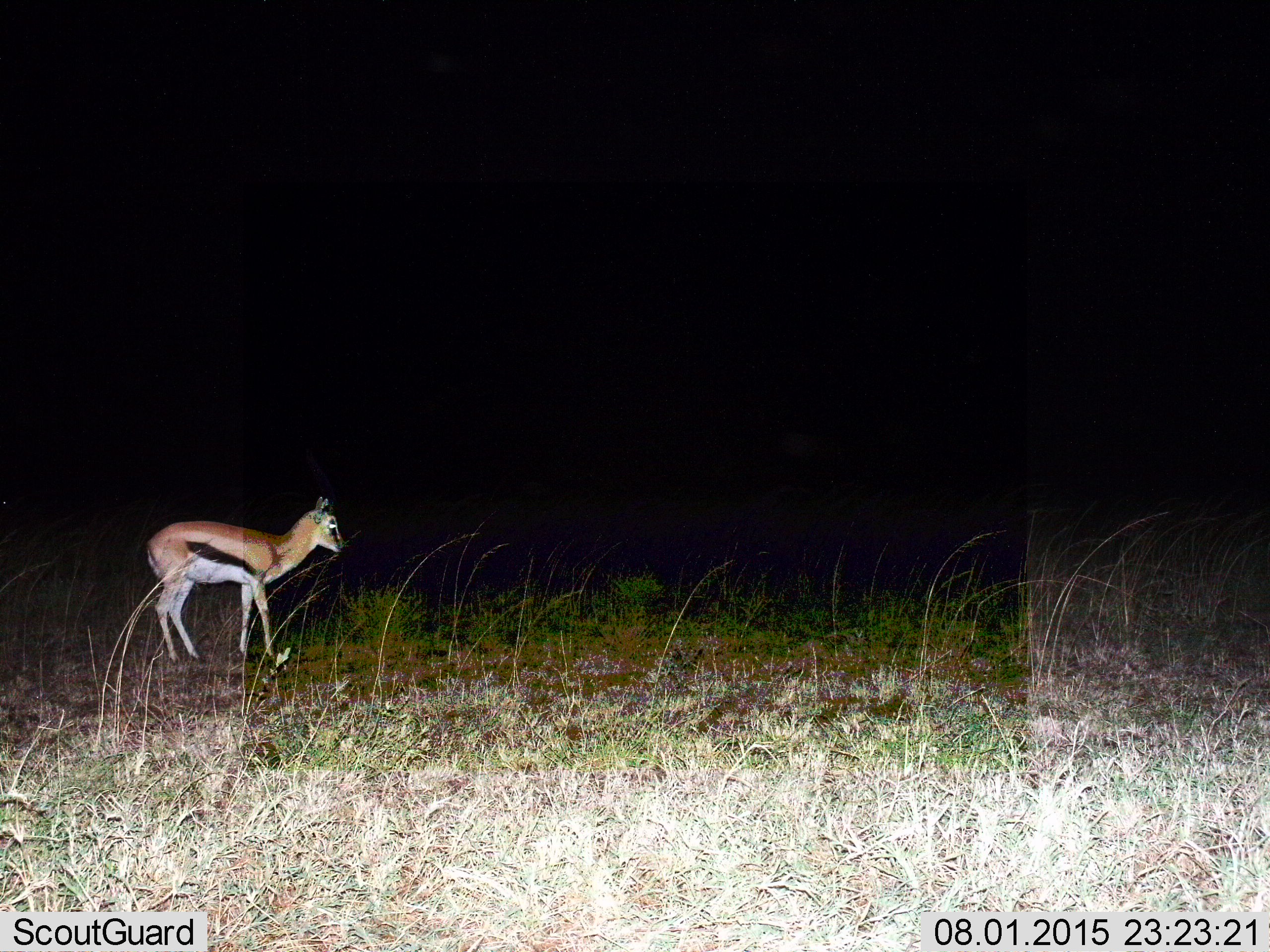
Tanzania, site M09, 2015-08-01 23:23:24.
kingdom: Animalia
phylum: Chordata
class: Mammalia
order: Artiodactyla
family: Bovidae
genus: Eudorcas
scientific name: Eudorcas thomsonii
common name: thomson's gazelle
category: gazellethomsons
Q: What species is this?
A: Gazellethomsons (thomson's gazelle) (Eudorcas thomsonii).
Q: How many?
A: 1.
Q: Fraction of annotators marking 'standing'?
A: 62%.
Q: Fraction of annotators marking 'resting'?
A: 0%.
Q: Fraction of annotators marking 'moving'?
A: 38%.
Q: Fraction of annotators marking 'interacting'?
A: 0%.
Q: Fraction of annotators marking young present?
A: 0%.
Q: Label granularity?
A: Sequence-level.